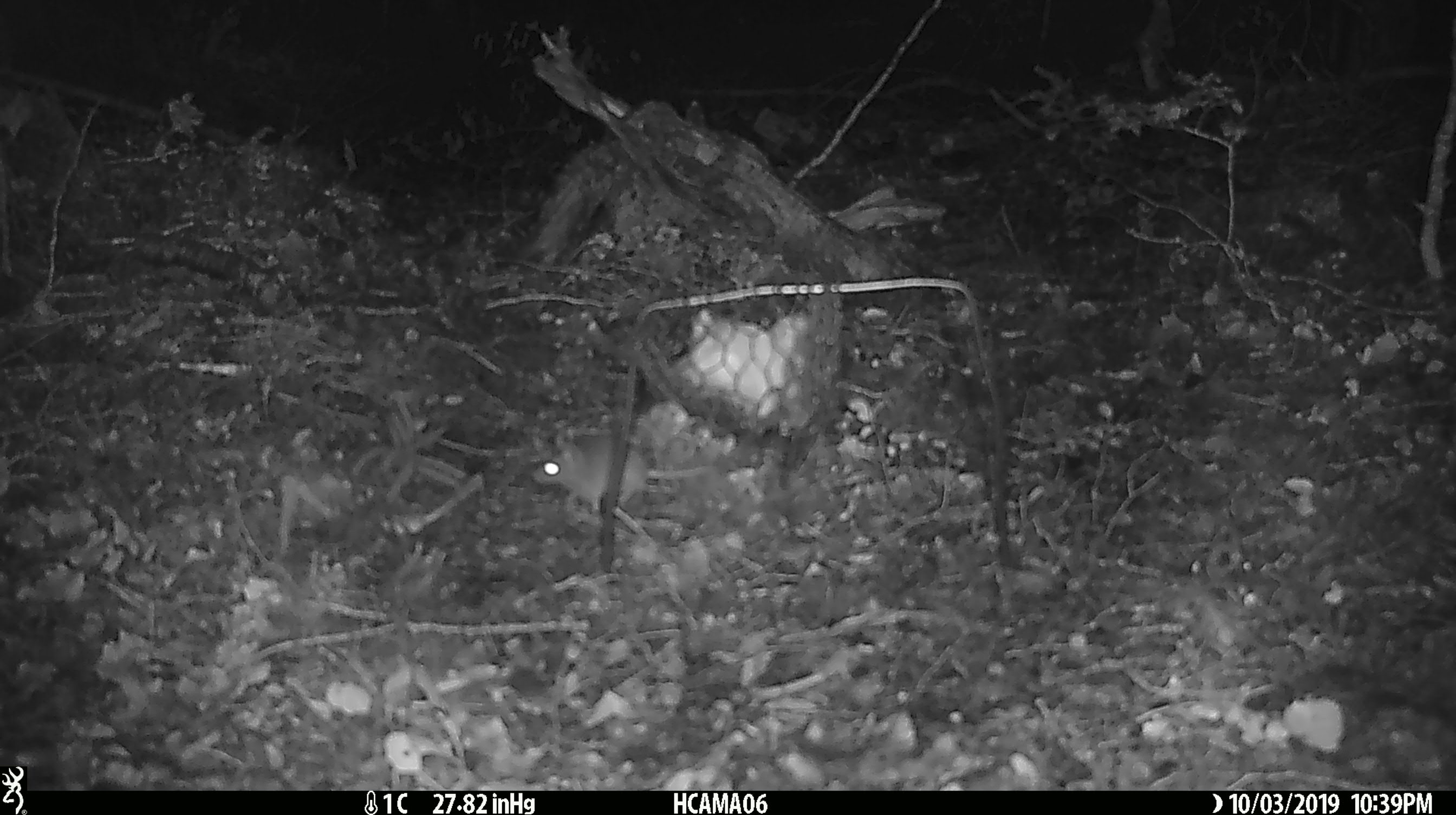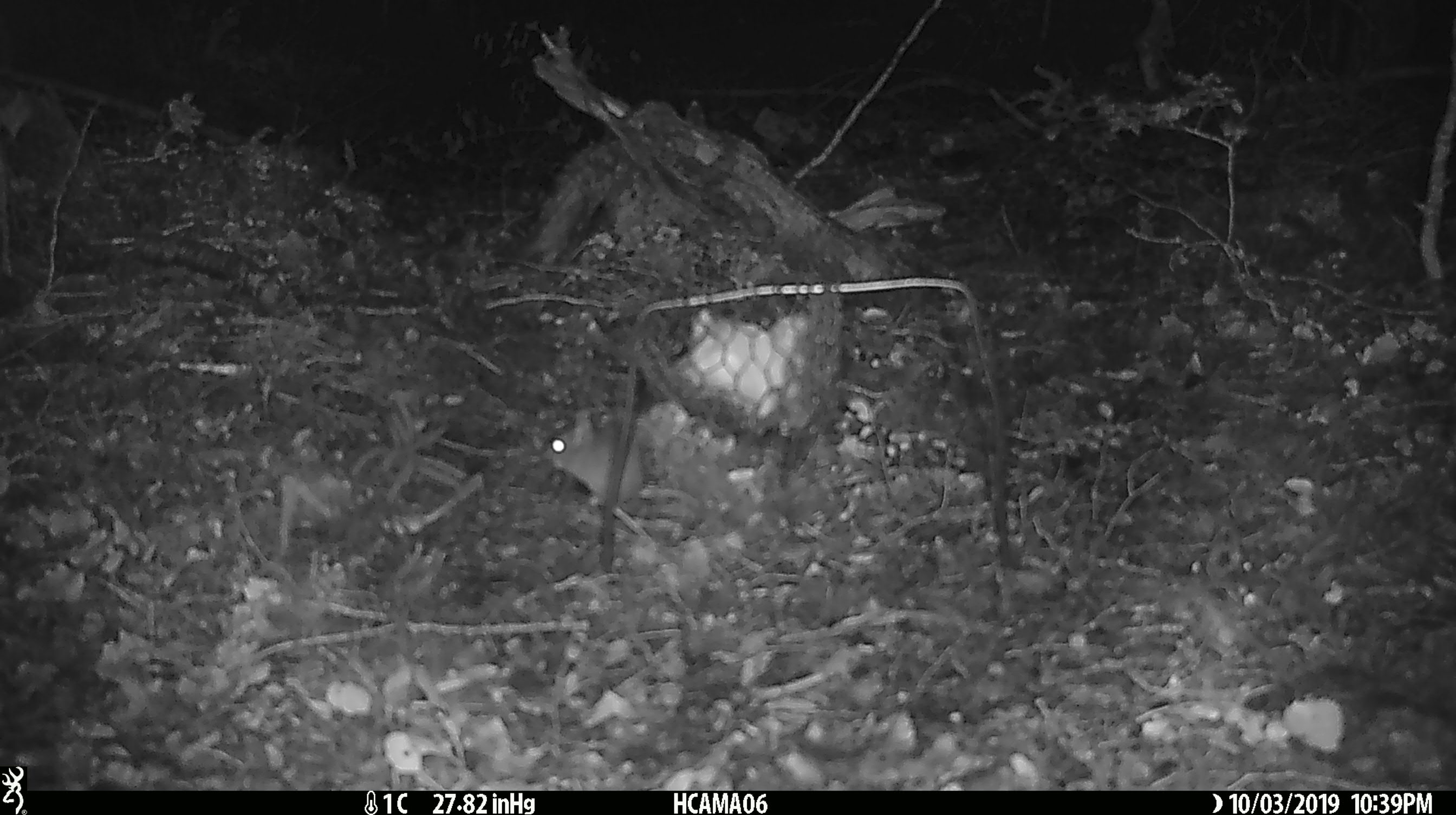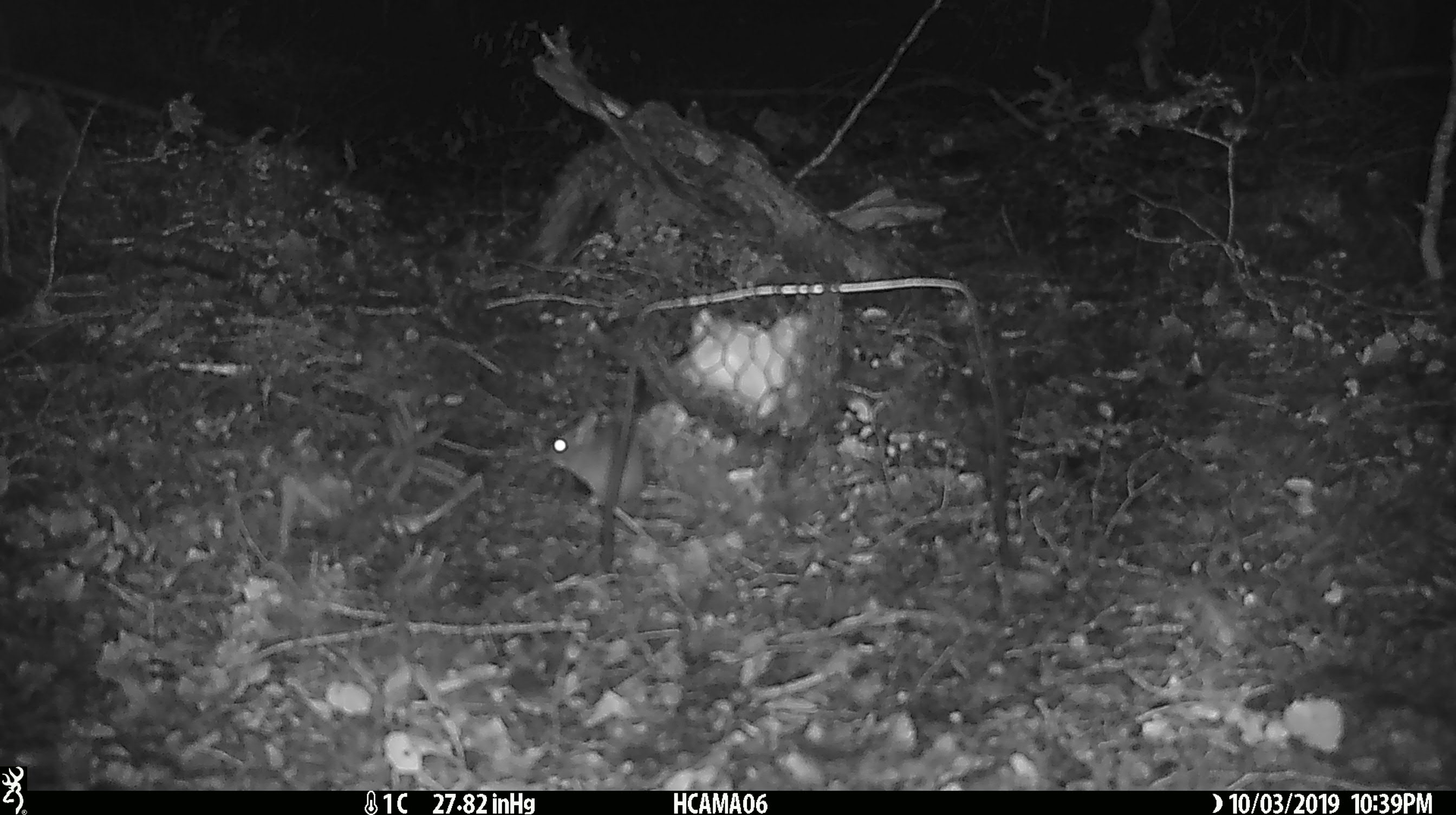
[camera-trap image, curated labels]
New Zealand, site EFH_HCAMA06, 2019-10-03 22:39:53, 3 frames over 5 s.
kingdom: Animalia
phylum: Chordata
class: Mammalia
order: Rodentia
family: Muridae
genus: Mus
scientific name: Mus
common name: mouse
Mouse (Mus).